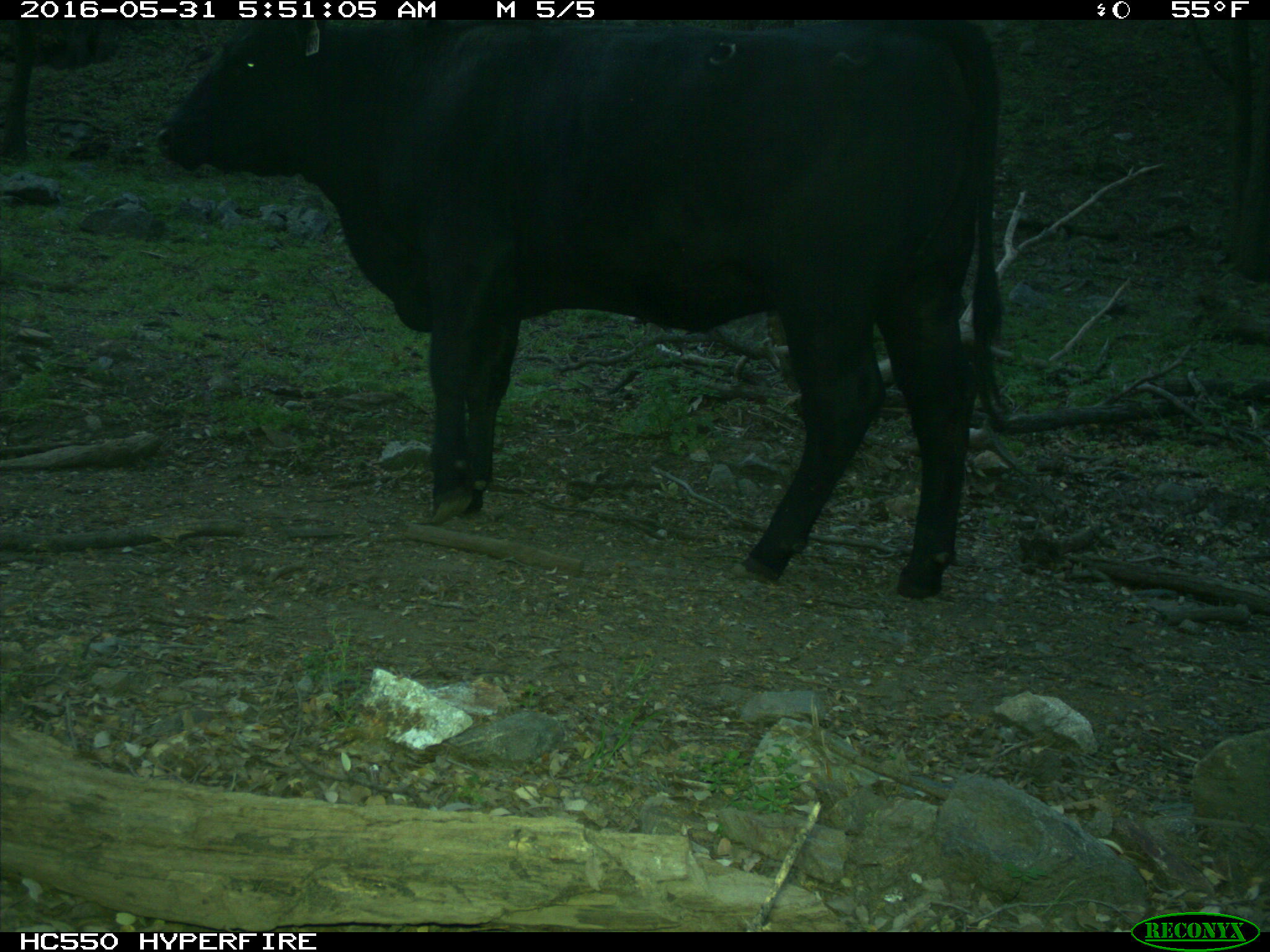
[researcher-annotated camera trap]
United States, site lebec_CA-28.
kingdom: Animalia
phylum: Chordata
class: Mammalia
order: Artiodactyla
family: Bovidae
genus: Bos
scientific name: Bos taurus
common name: domestic cow